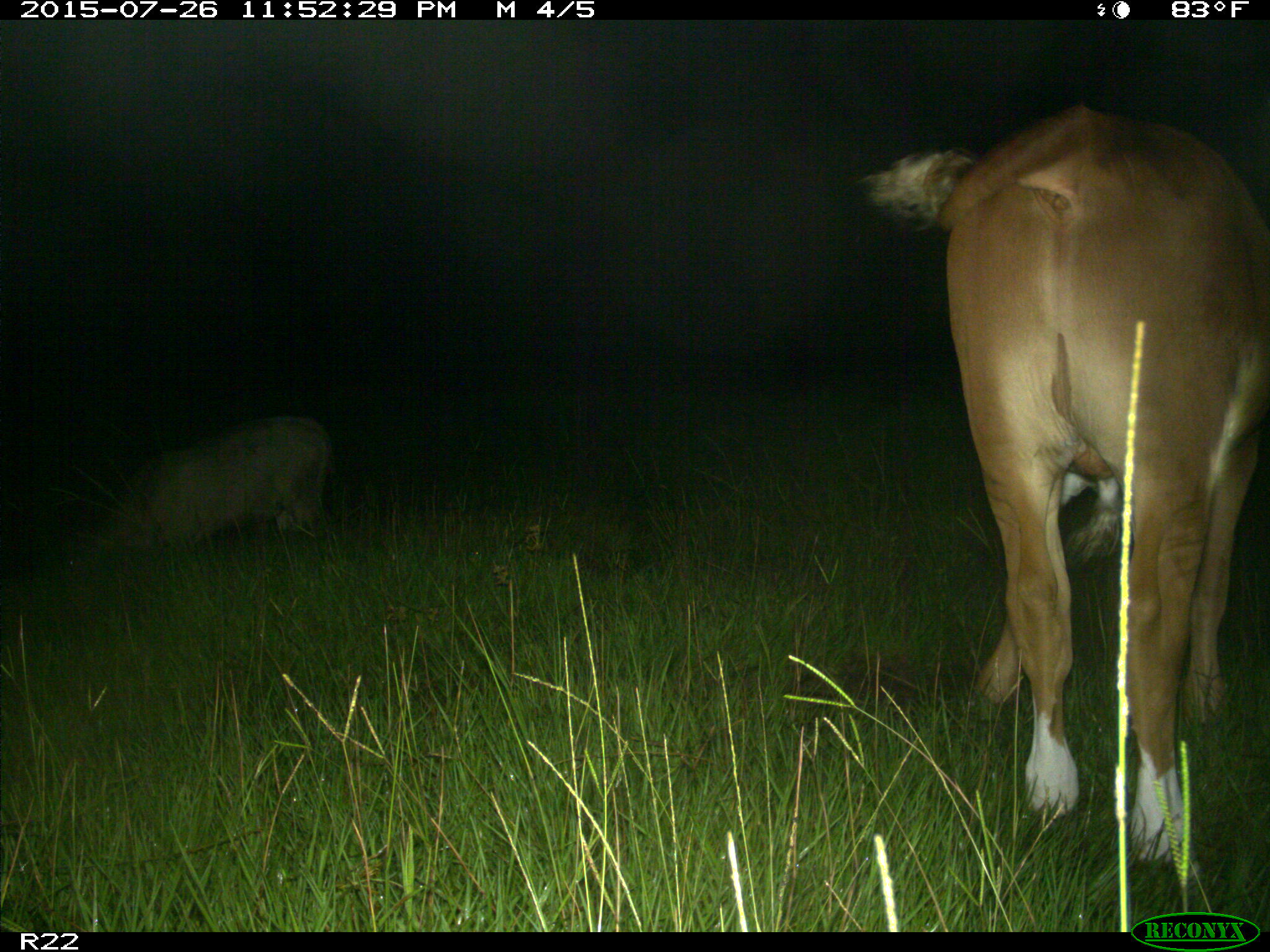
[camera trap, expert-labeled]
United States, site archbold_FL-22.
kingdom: Animalia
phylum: Chordata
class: Mammalia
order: Artiodactyla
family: Bovidae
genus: Bos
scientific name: Bos taurus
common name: domestic cow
Bos taurus (domestic cow).